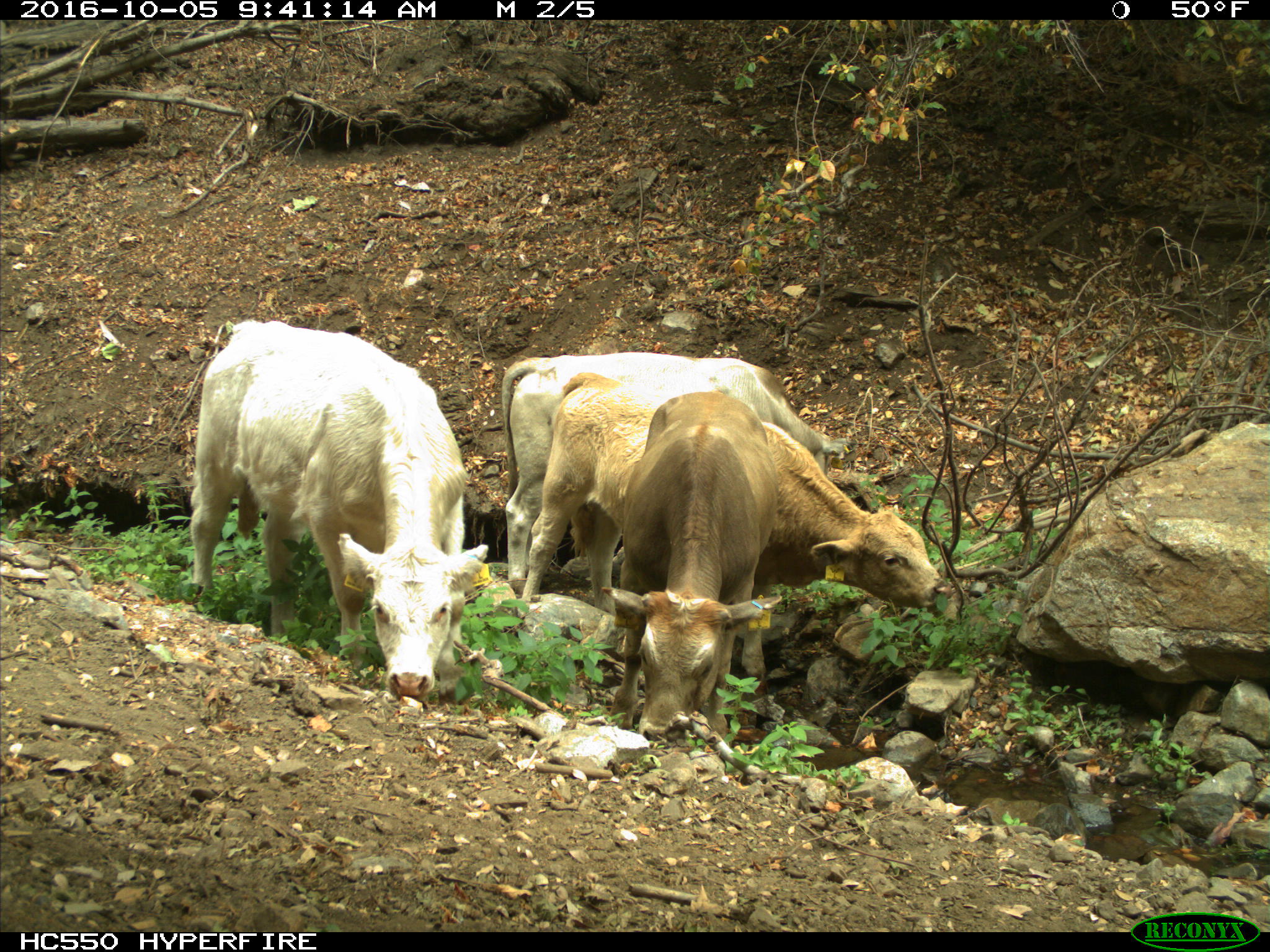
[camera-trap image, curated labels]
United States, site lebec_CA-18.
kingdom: Animalia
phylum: Chordata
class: Mammalia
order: Artiodactyla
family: Bovidae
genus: Bos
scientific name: Bos taurus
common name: domestic cow